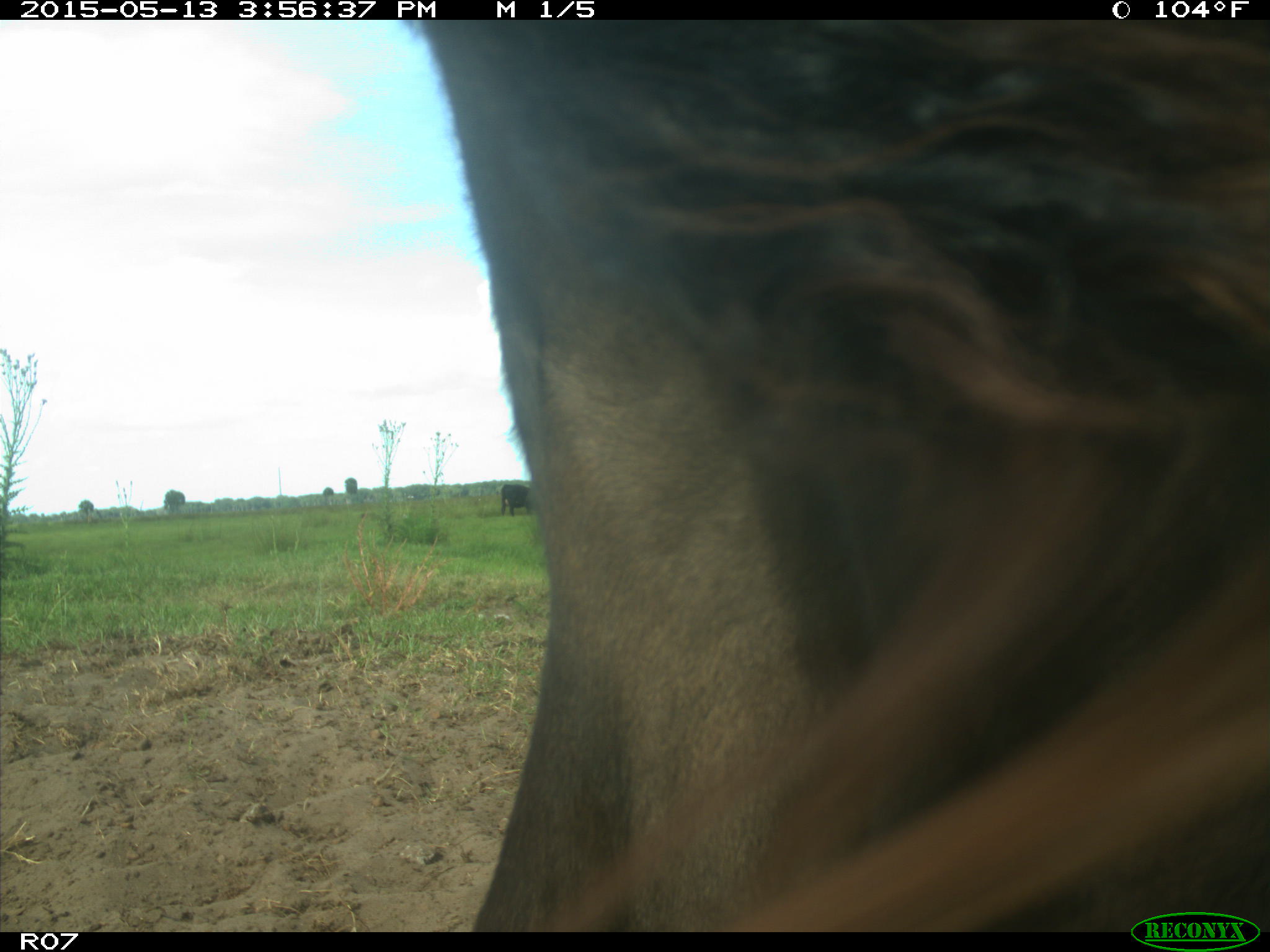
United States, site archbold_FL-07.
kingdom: Animalia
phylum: Chordata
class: Mammalia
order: Artiodactyla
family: Bovidae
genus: Bos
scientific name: Bos taurus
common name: domestic cow